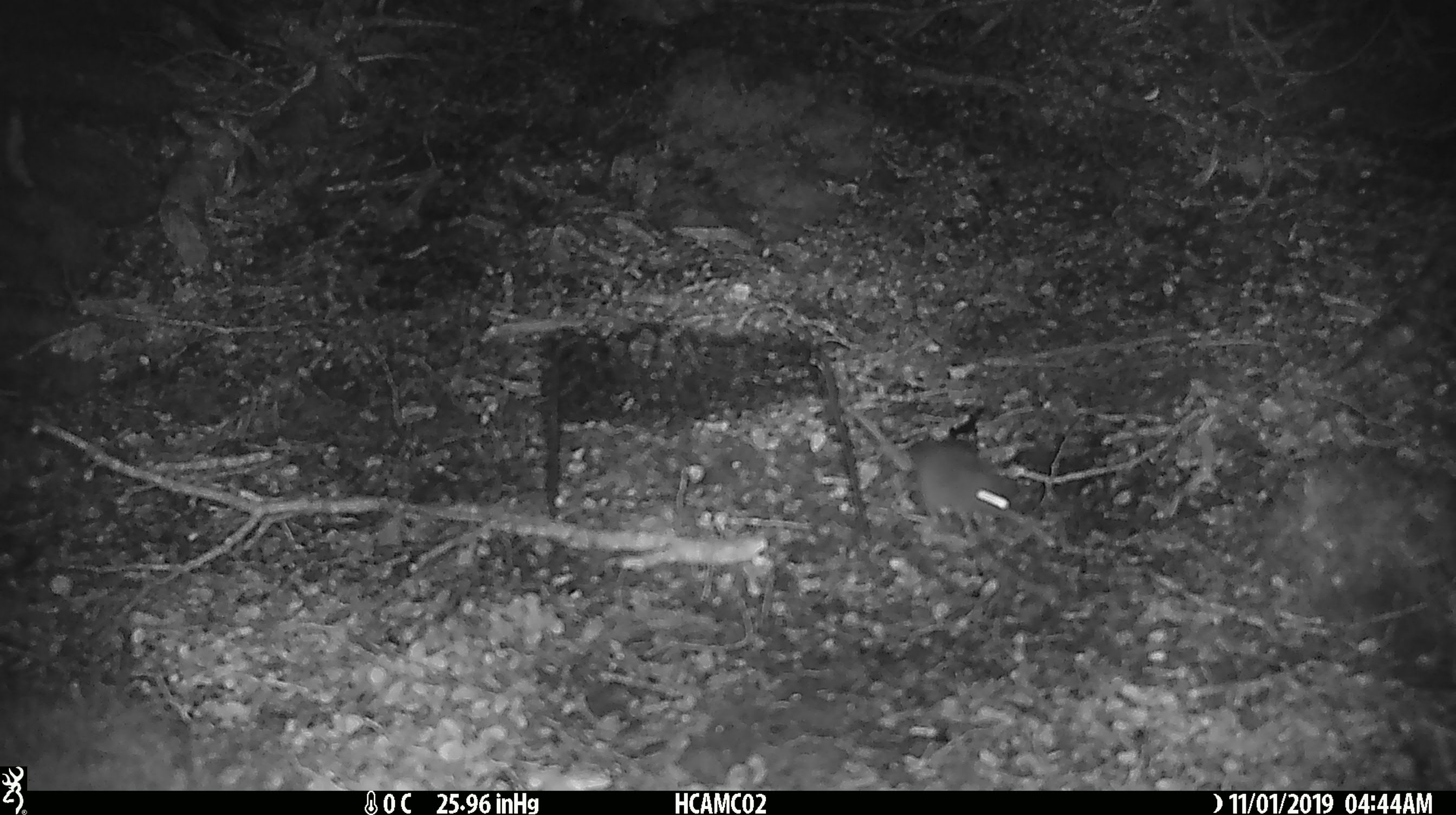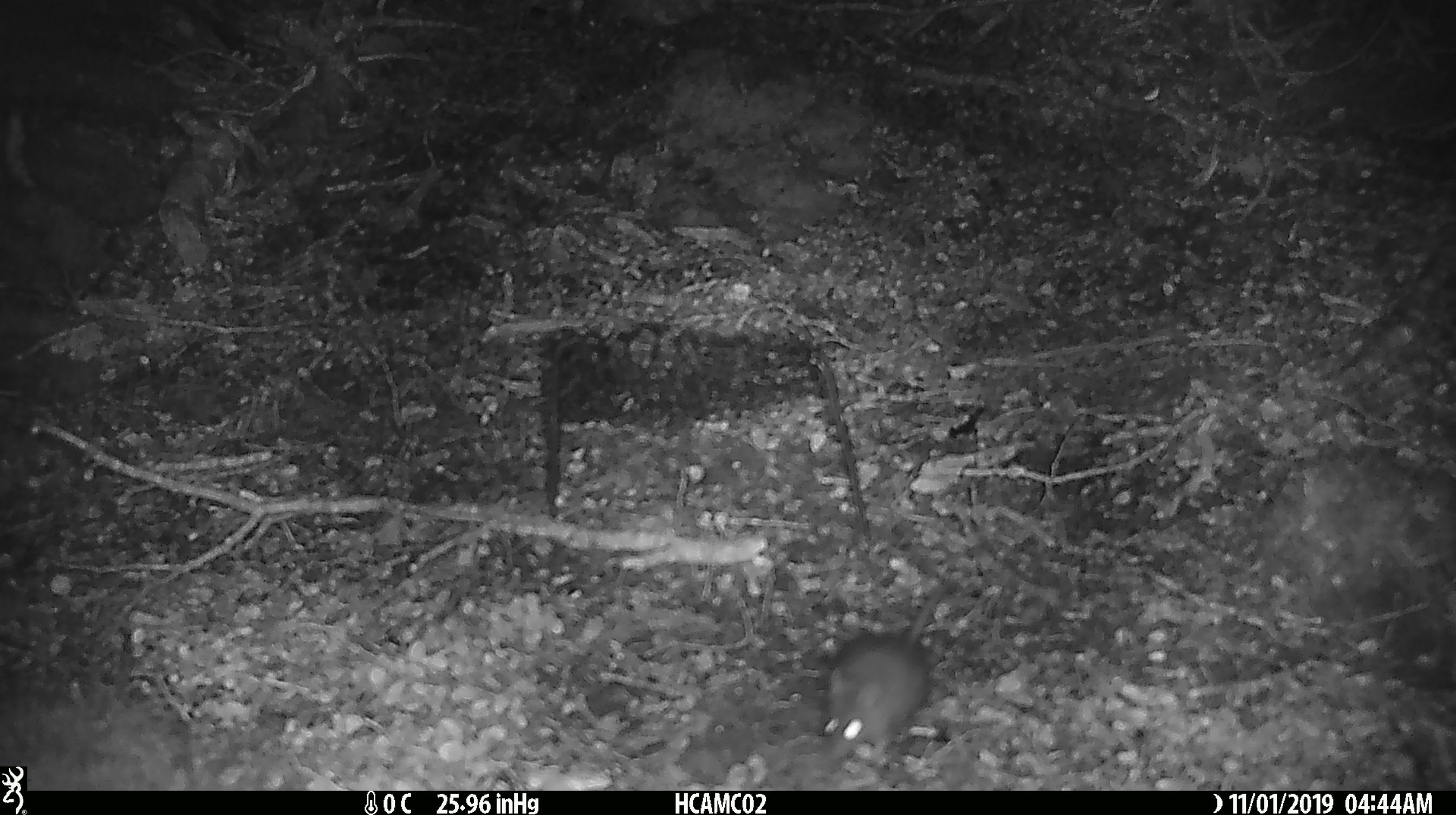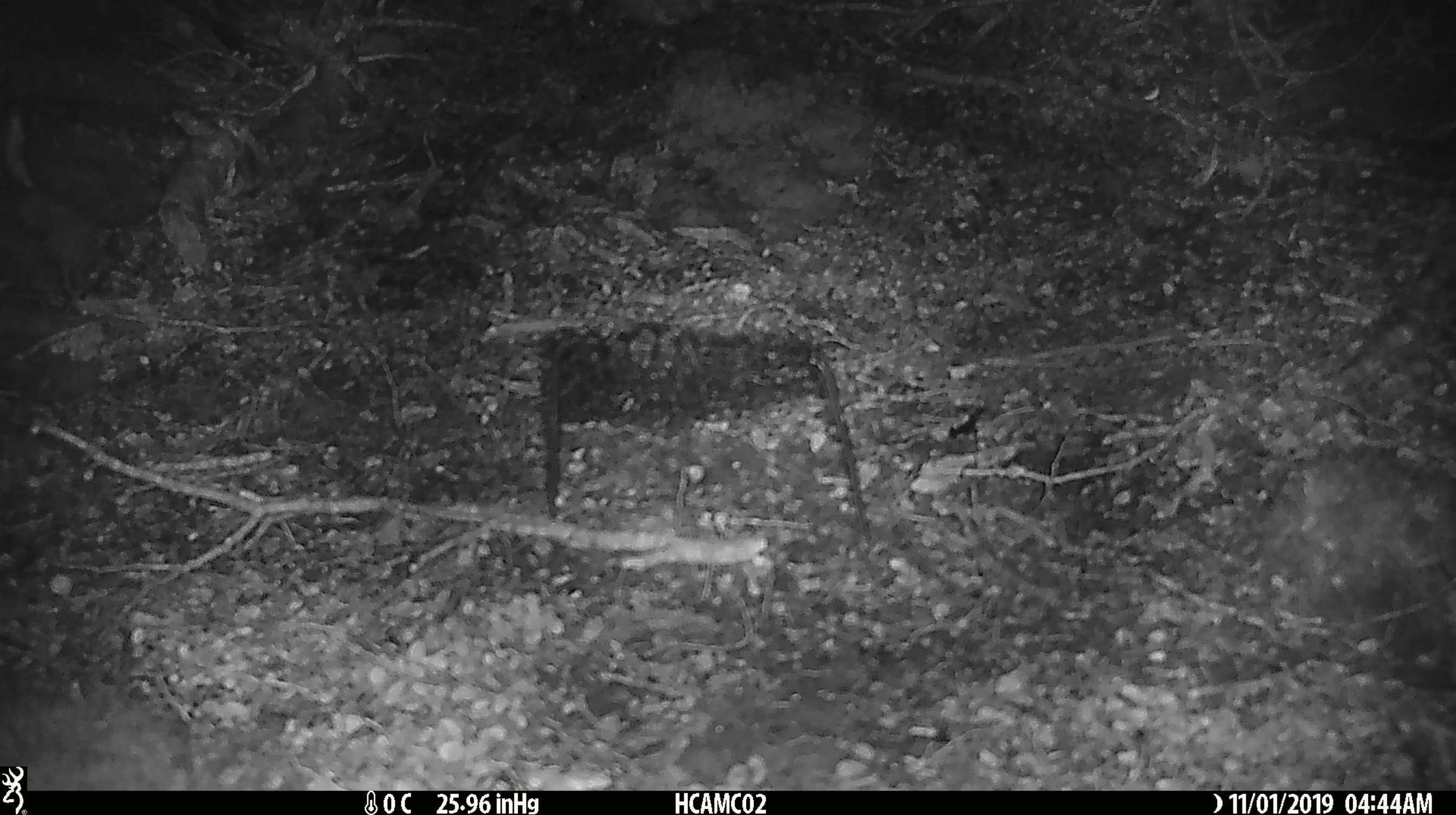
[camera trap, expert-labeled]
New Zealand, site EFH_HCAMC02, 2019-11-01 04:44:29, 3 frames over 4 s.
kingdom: Animalia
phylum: Chordata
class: Mammalia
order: Rodentia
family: Muridae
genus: Mus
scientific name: Mus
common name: mouse